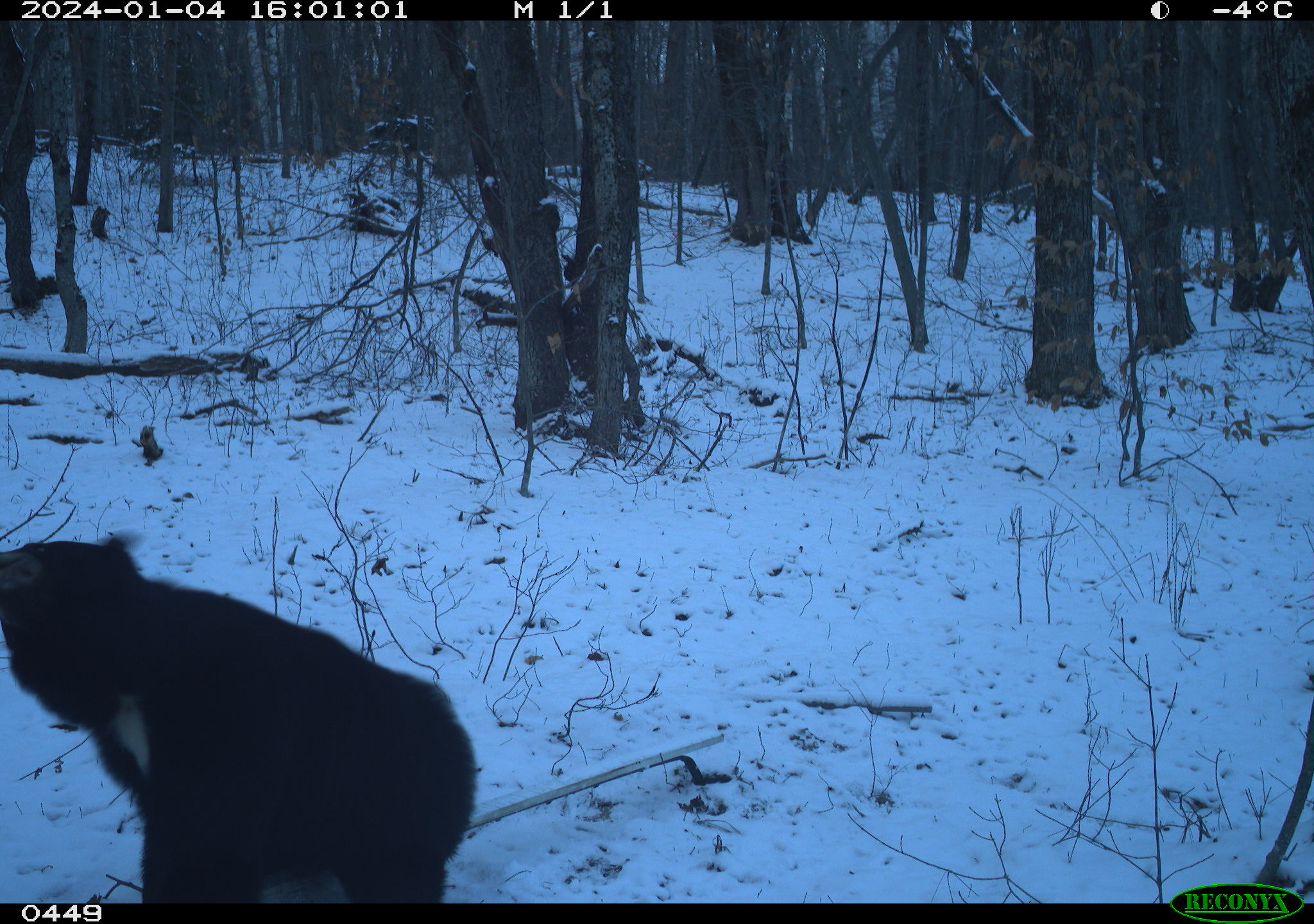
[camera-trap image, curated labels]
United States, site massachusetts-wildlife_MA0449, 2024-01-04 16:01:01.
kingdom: Animalia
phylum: Chordata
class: Mammalia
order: Carnivora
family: Ursidae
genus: Ursus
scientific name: Ursus americanus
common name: black bear